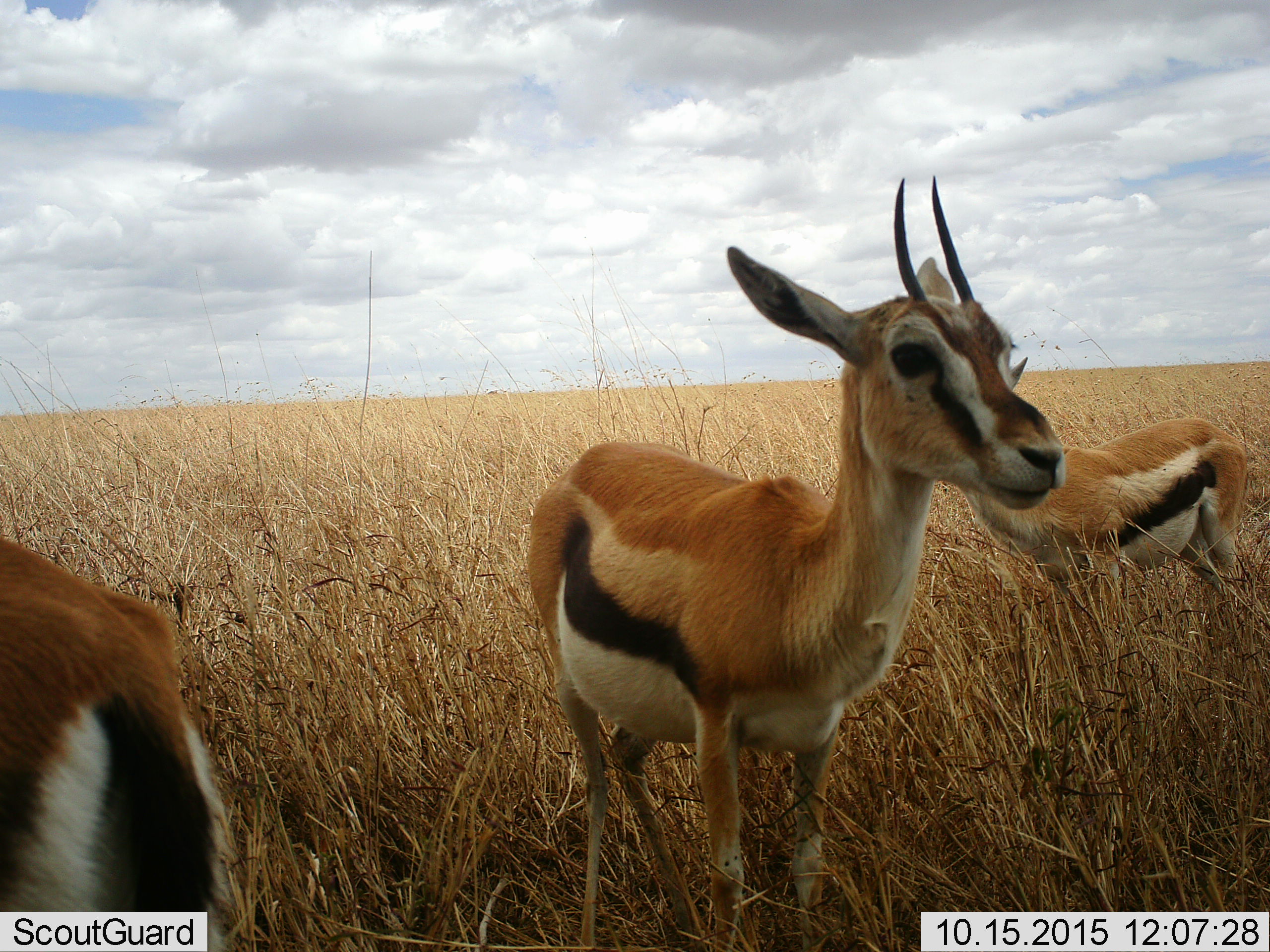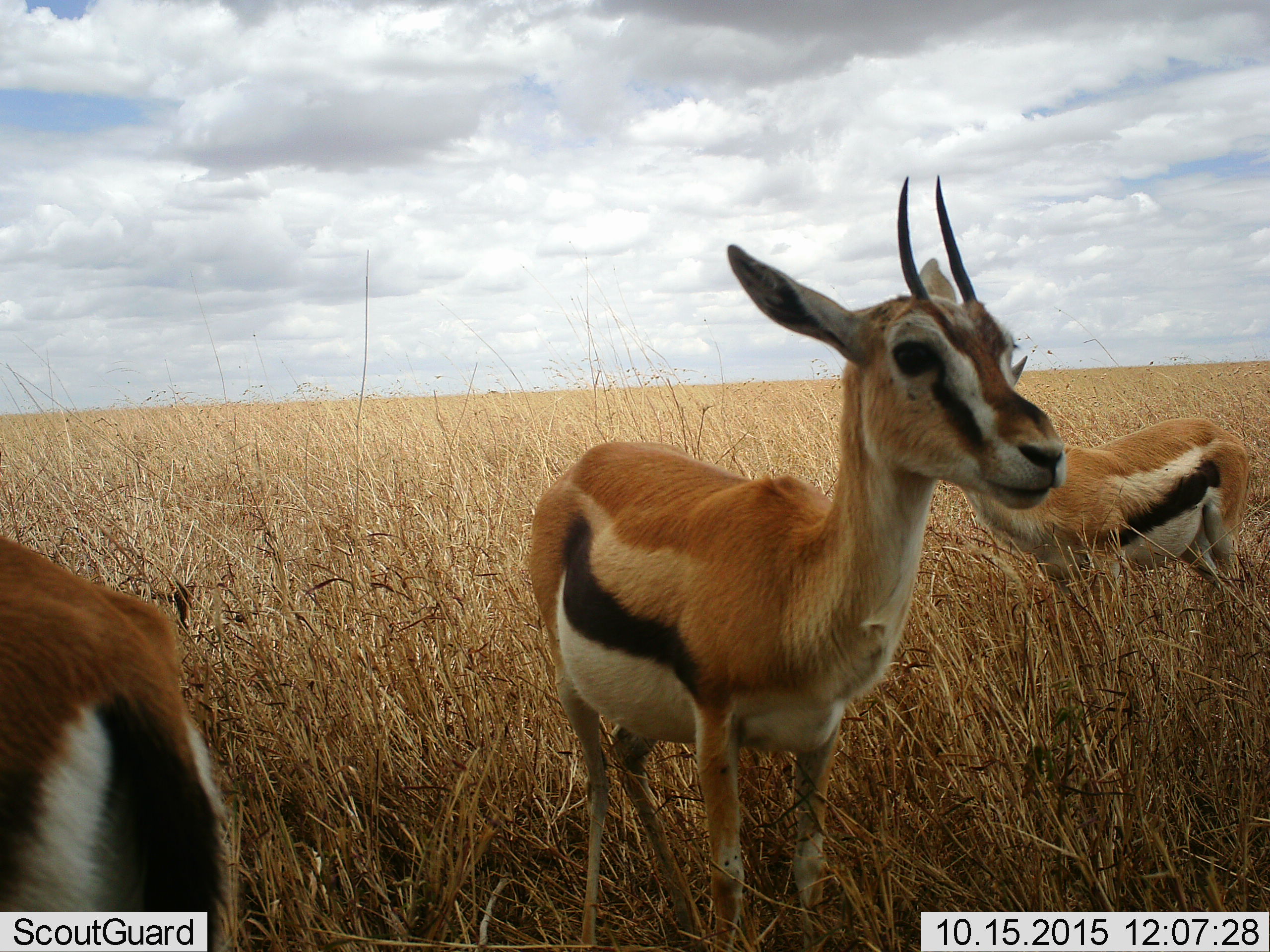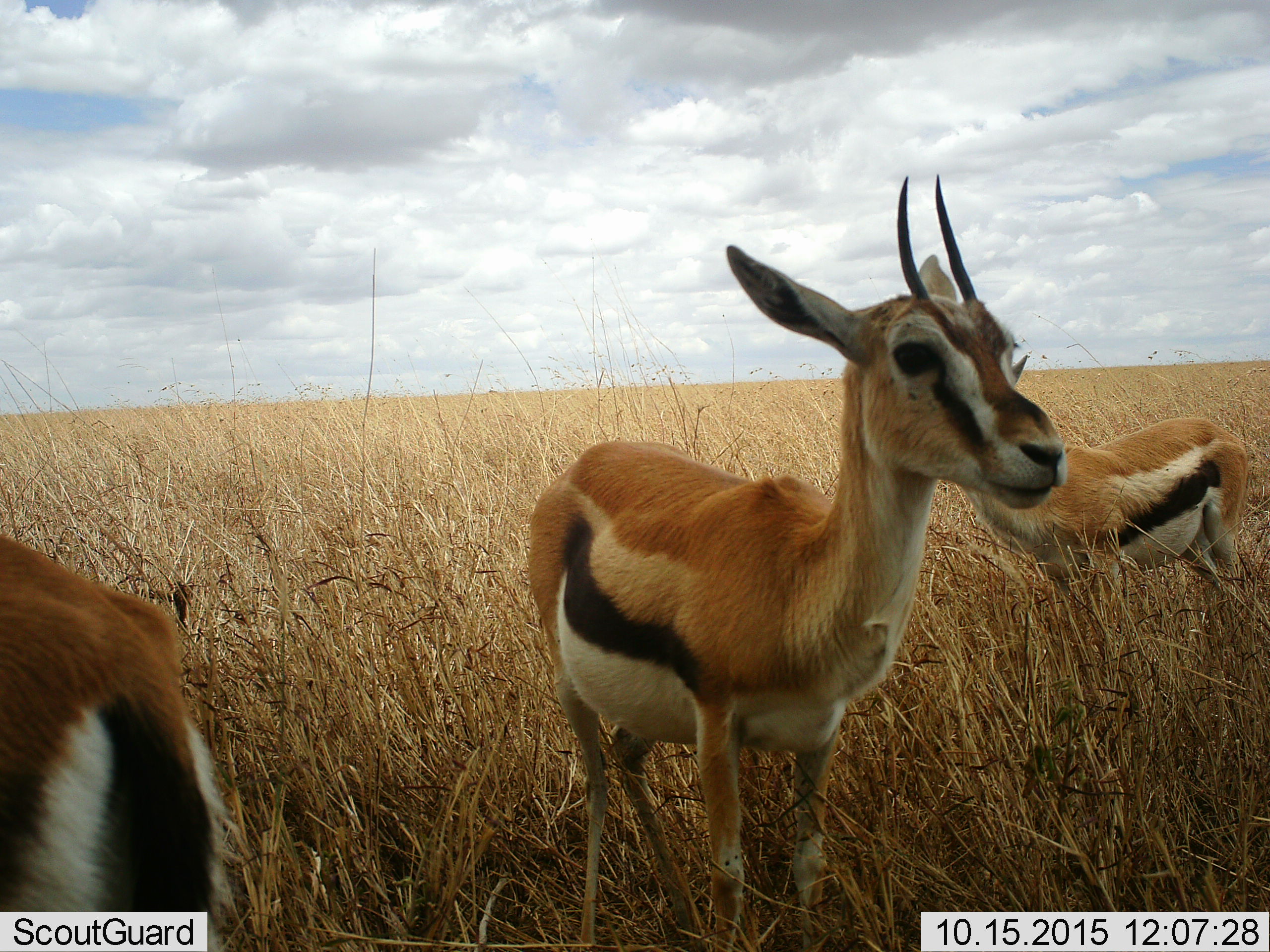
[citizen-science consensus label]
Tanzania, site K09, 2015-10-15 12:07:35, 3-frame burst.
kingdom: Animalia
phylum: Chordata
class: Mammalia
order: Artiodactyla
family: Bovidae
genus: Eudorcas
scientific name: Eudorcas thomsonii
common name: thomson's gazelle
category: gazellethomsons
Gazellethomsons (thomson's gazelle) (Eudorcas thomsonii), count 3. Behavior (volunteer vote fractions): standing 90%, resting 0%, moving 0%, interacting 0%. Young present (vote fraction): 0%. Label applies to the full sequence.